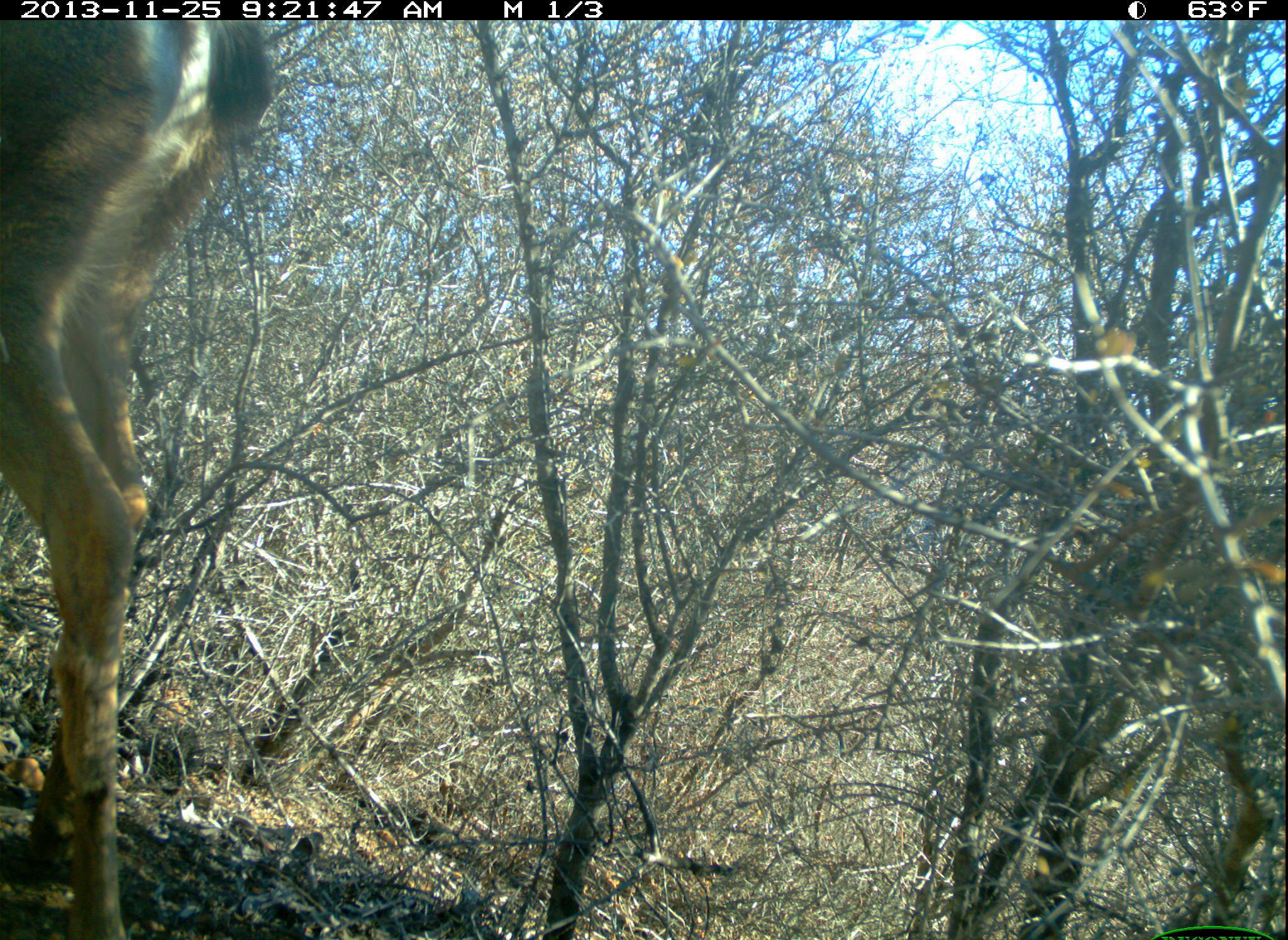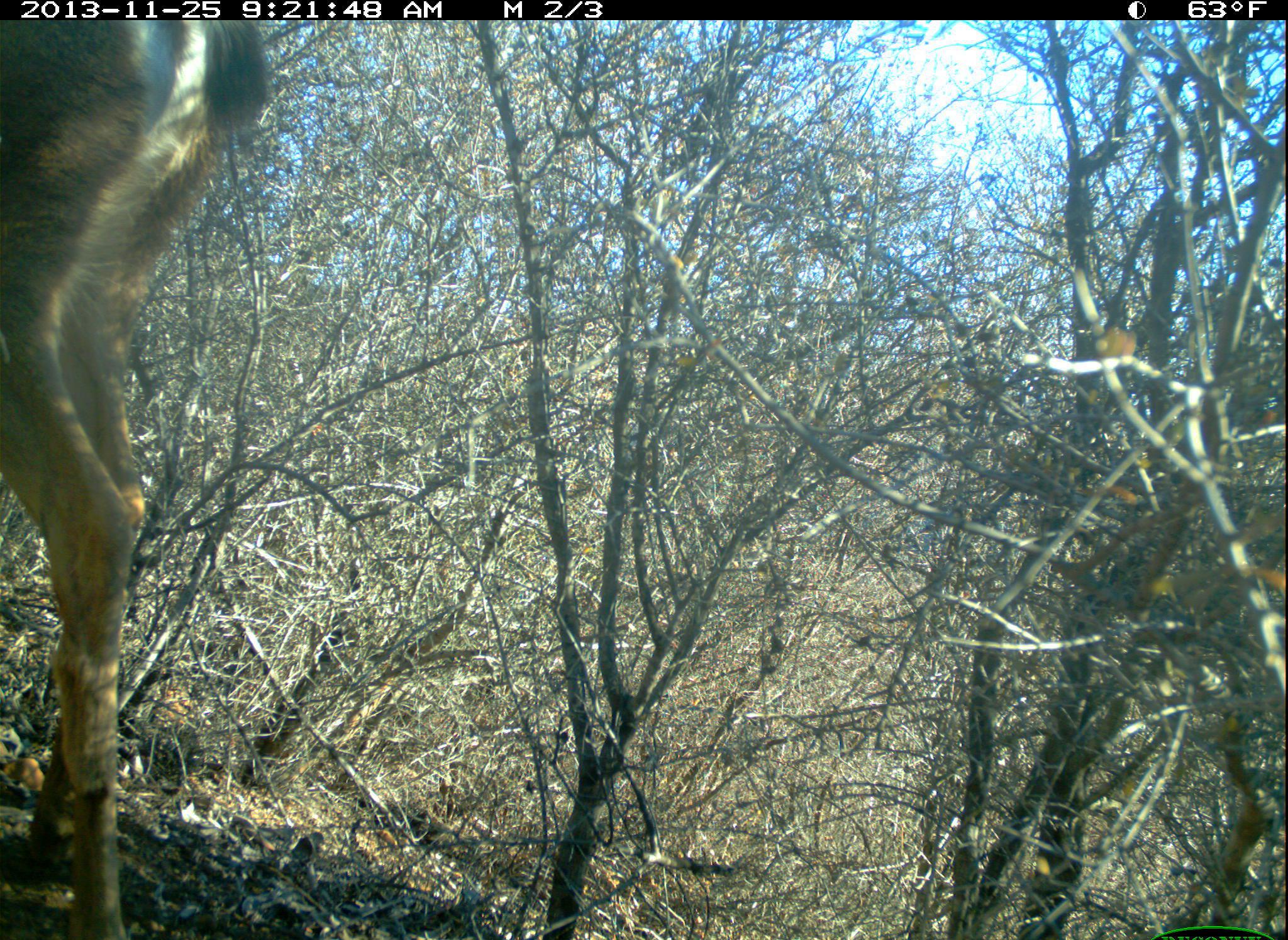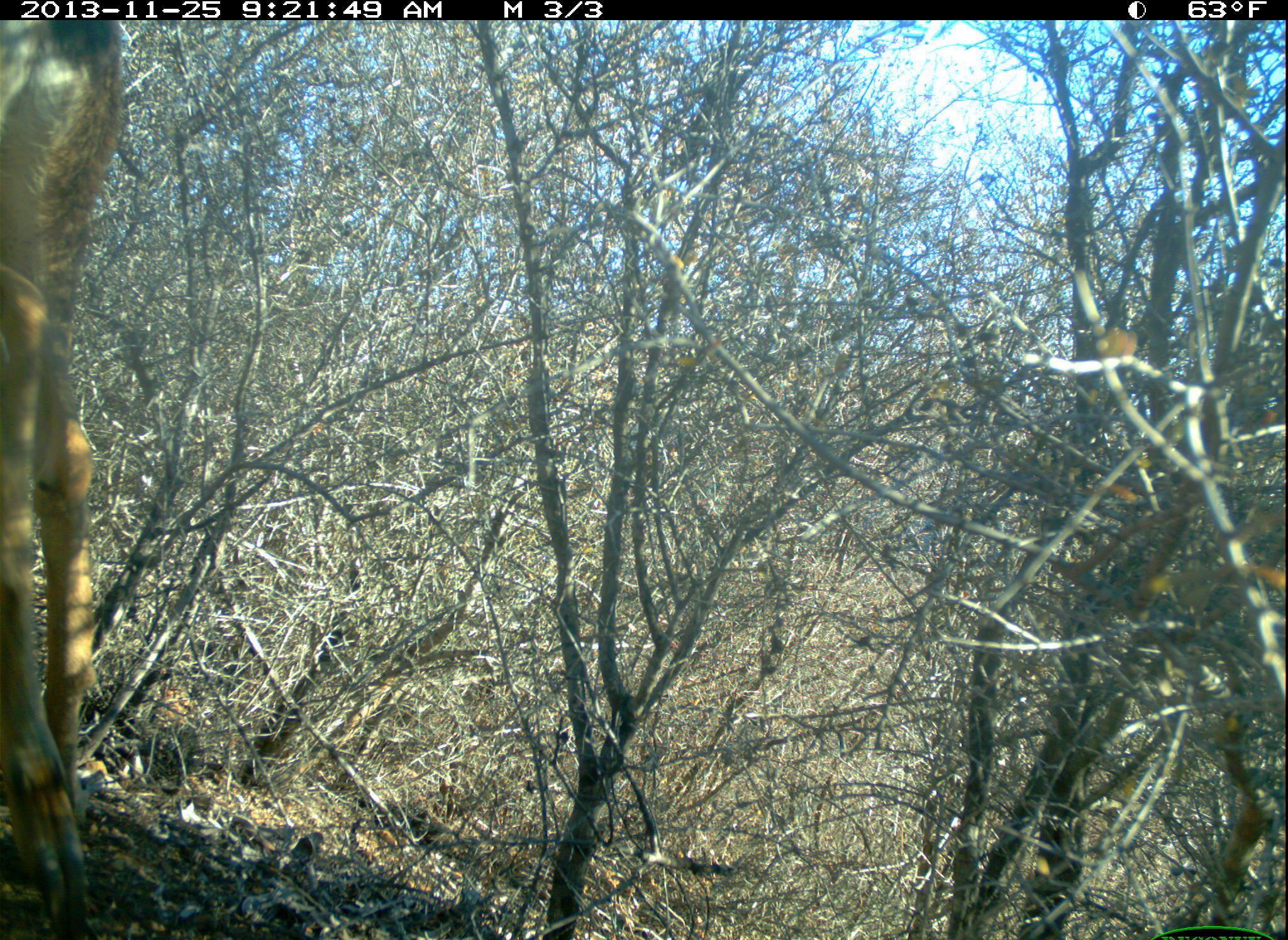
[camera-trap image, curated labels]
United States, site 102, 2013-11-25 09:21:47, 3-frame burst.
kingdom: Animalia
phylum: Chordata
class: Mammalia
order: Artiodactyla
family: Cervidae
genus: Odocoileus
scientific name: Odocoileus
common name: deer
Deer (Odocoileus).